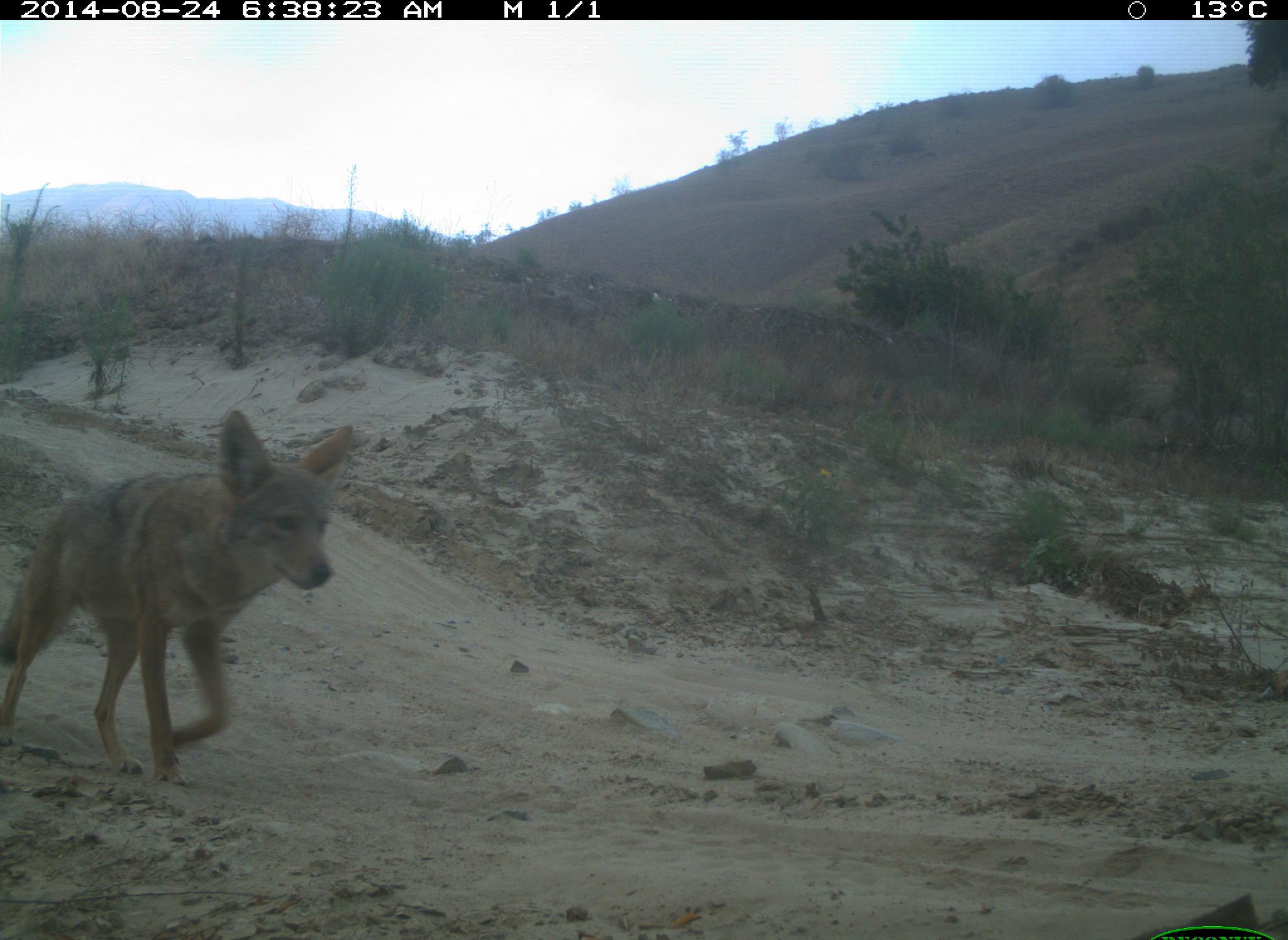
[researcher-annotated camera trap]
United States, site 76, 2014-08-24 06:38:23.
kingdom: Animalia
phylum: Chordata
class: Mammalia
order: Carnivora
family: Canidae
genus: Canis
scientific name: Canis latrans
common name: coyote